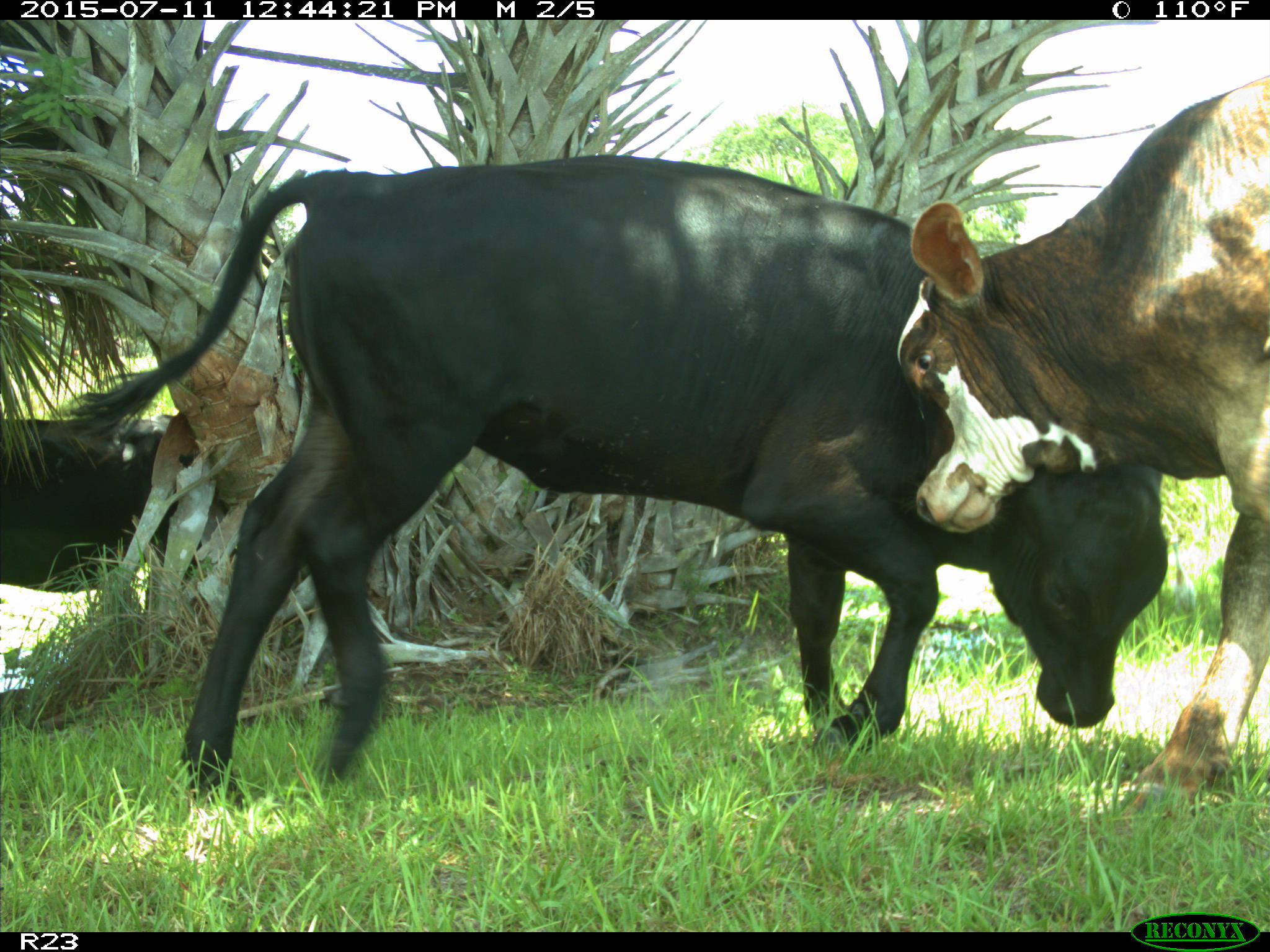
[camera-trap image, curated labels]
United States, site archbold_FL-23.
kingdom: Animalia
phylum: Chordata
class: Mammalia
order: Artiodactyla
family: Bovidae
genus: Bos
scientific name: Bos taurus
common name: domestic cow